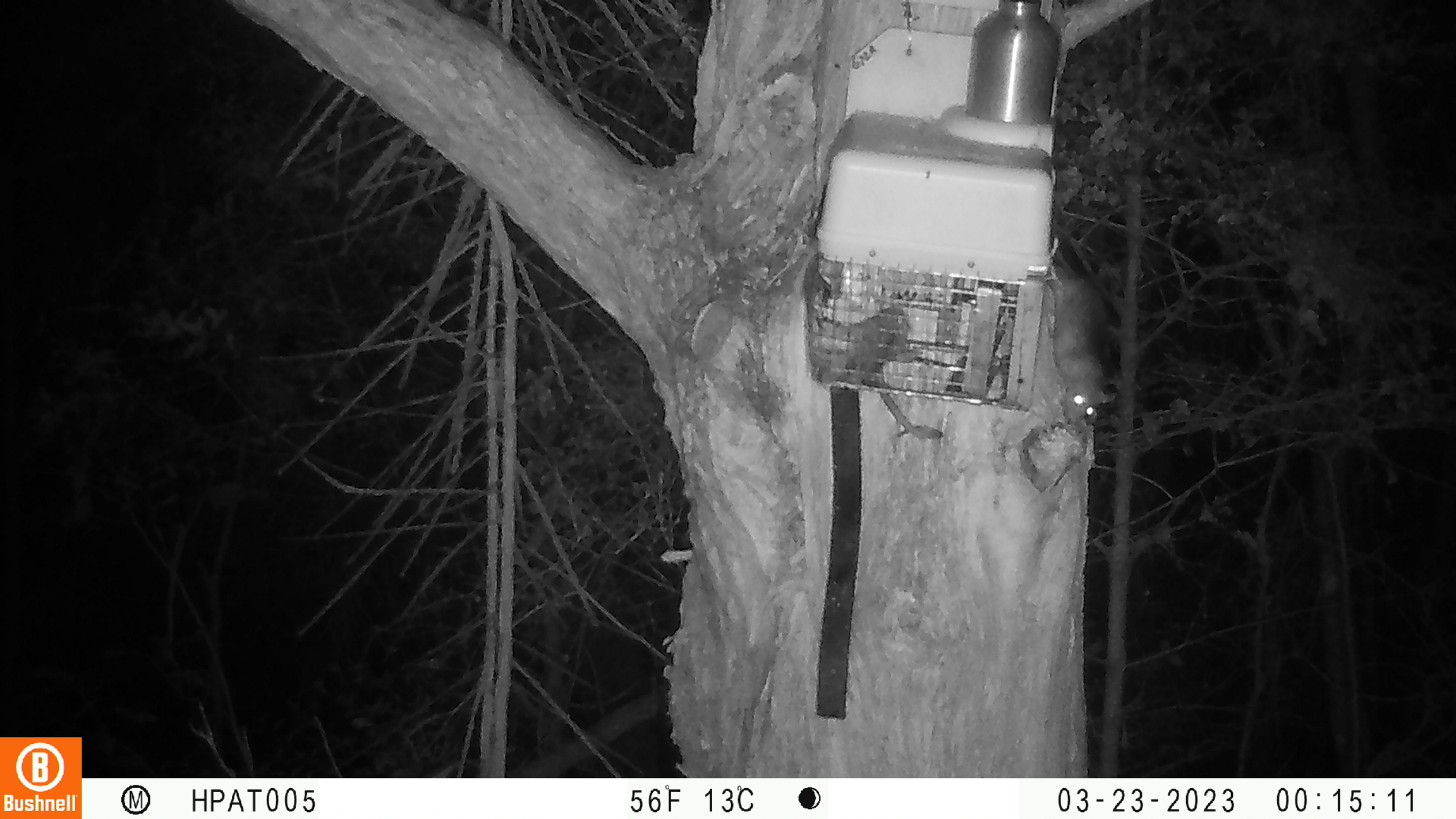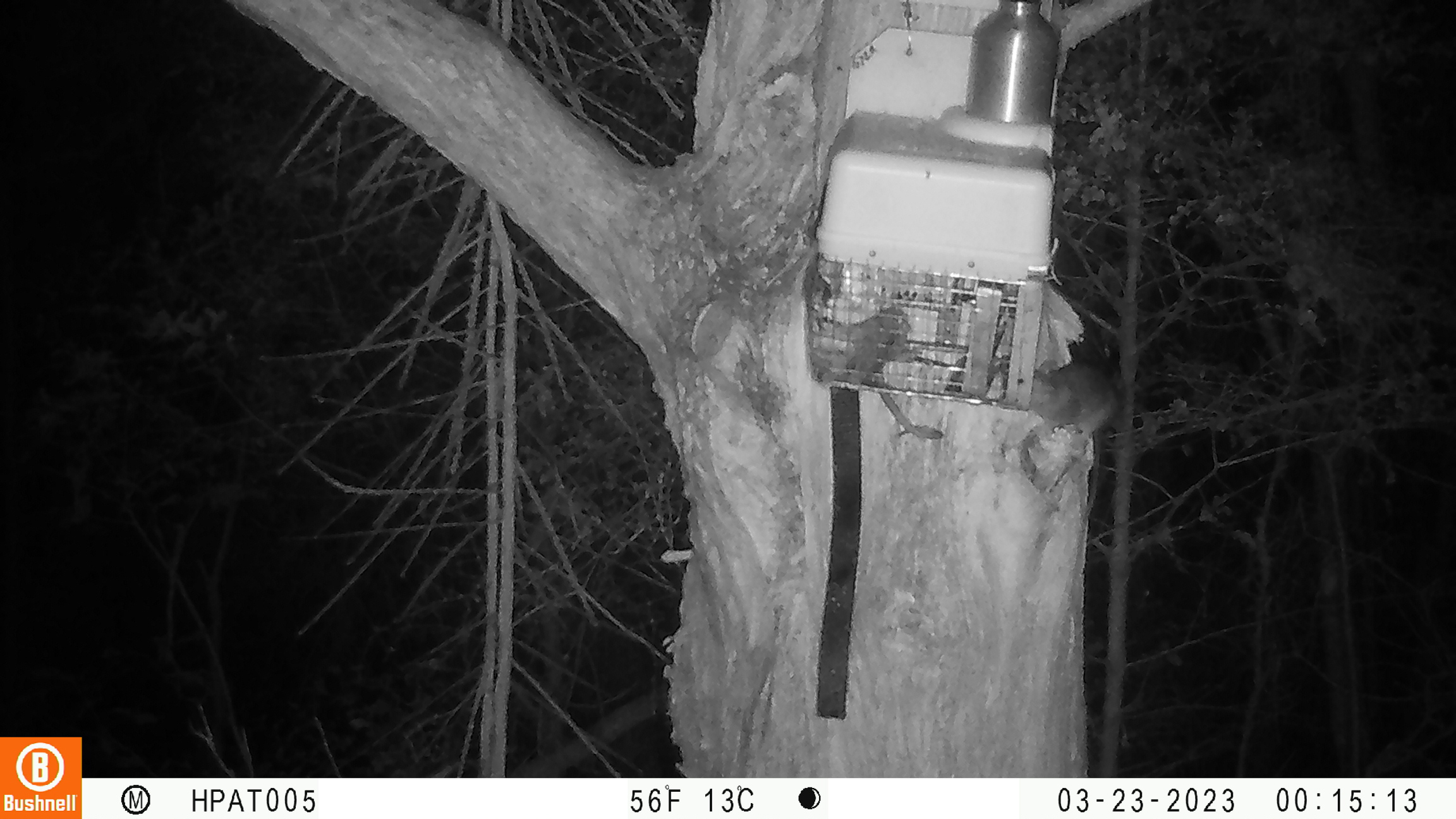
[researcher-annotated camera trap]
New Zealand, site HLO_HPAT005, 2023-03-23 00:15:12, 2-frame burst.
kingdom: Animalia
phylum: Chordata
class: Mammalia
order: Rodentia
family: Muridae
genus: Rattus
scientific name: Rattus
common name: rat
Rat (Rattus).